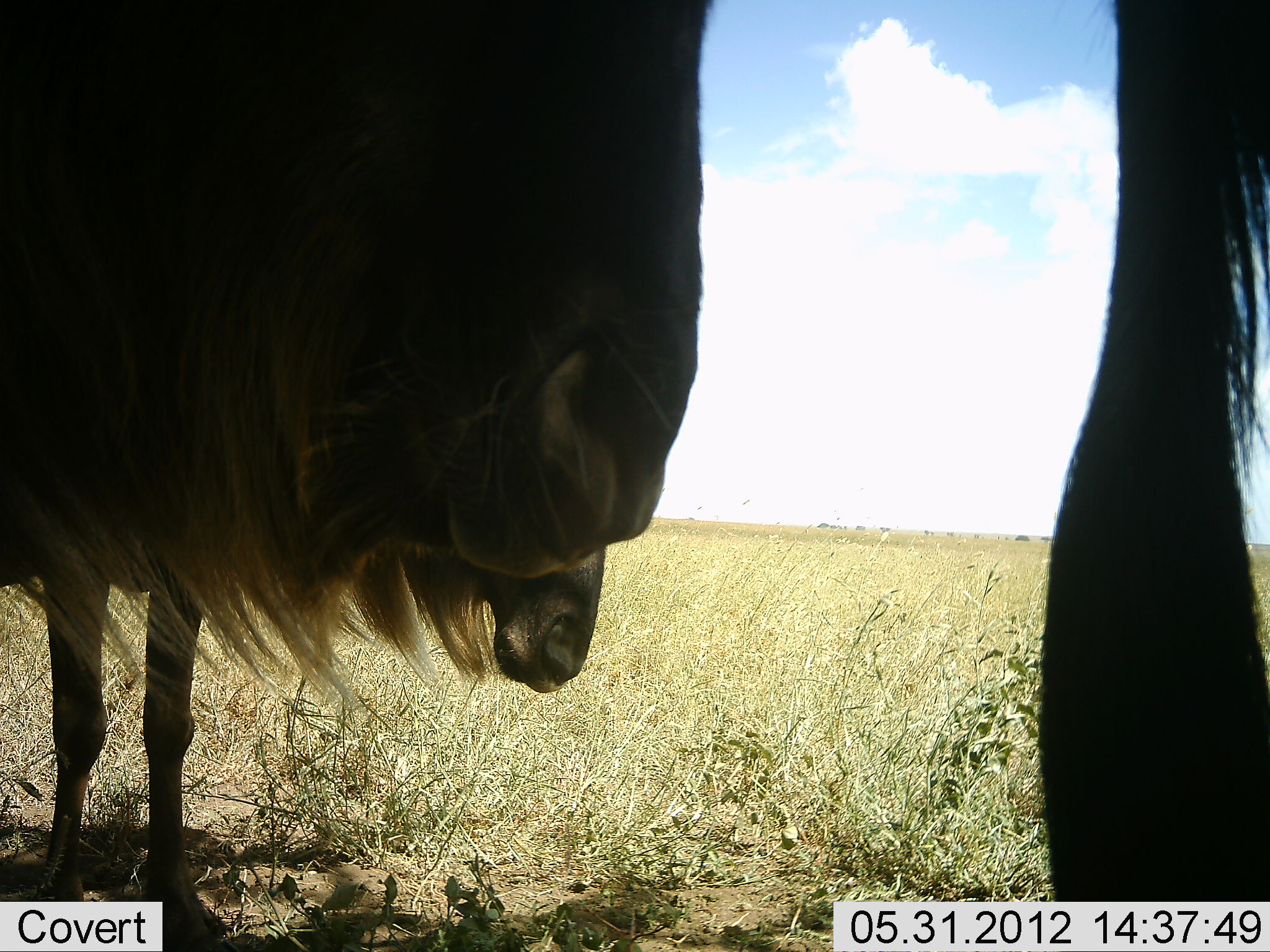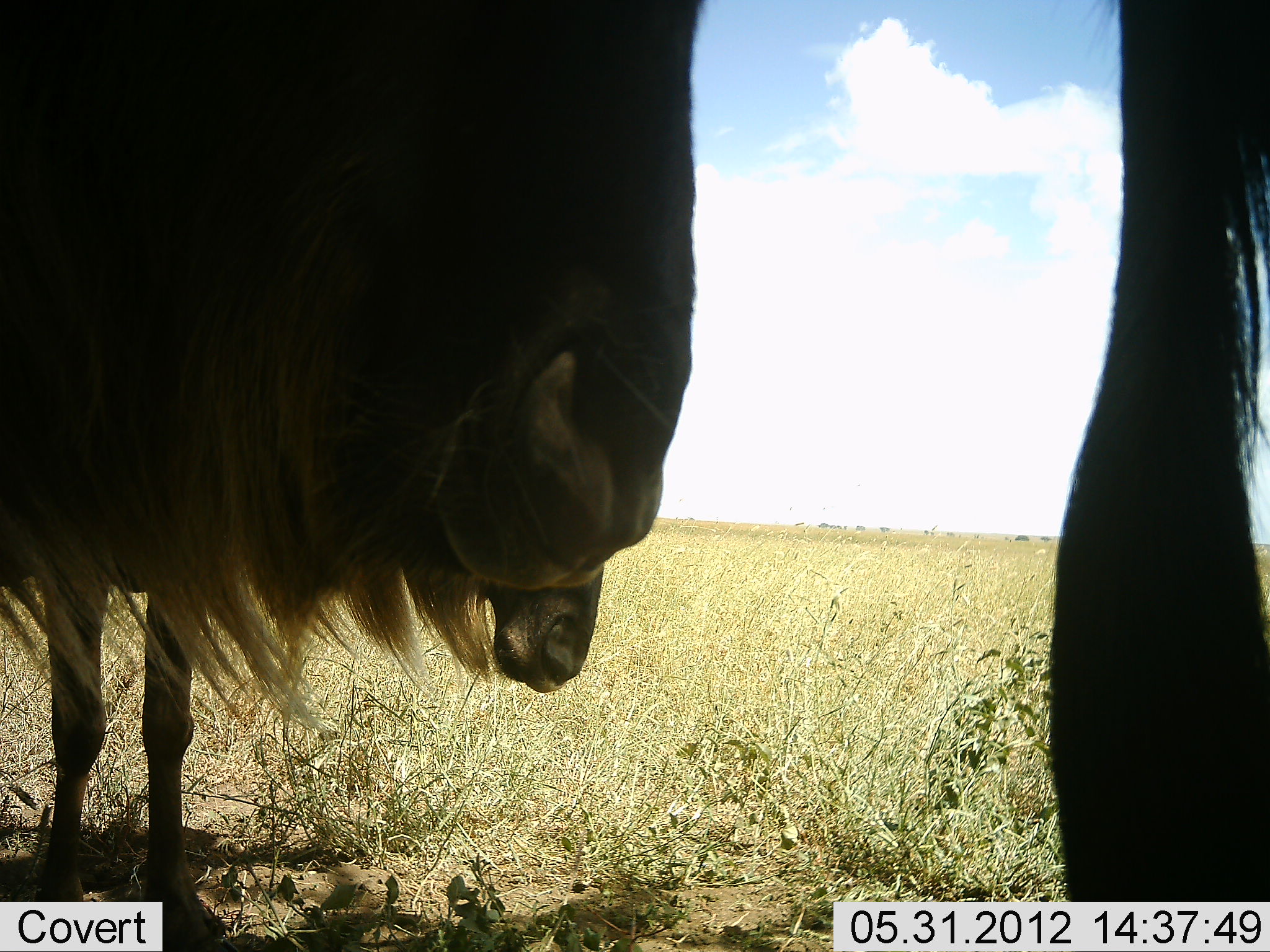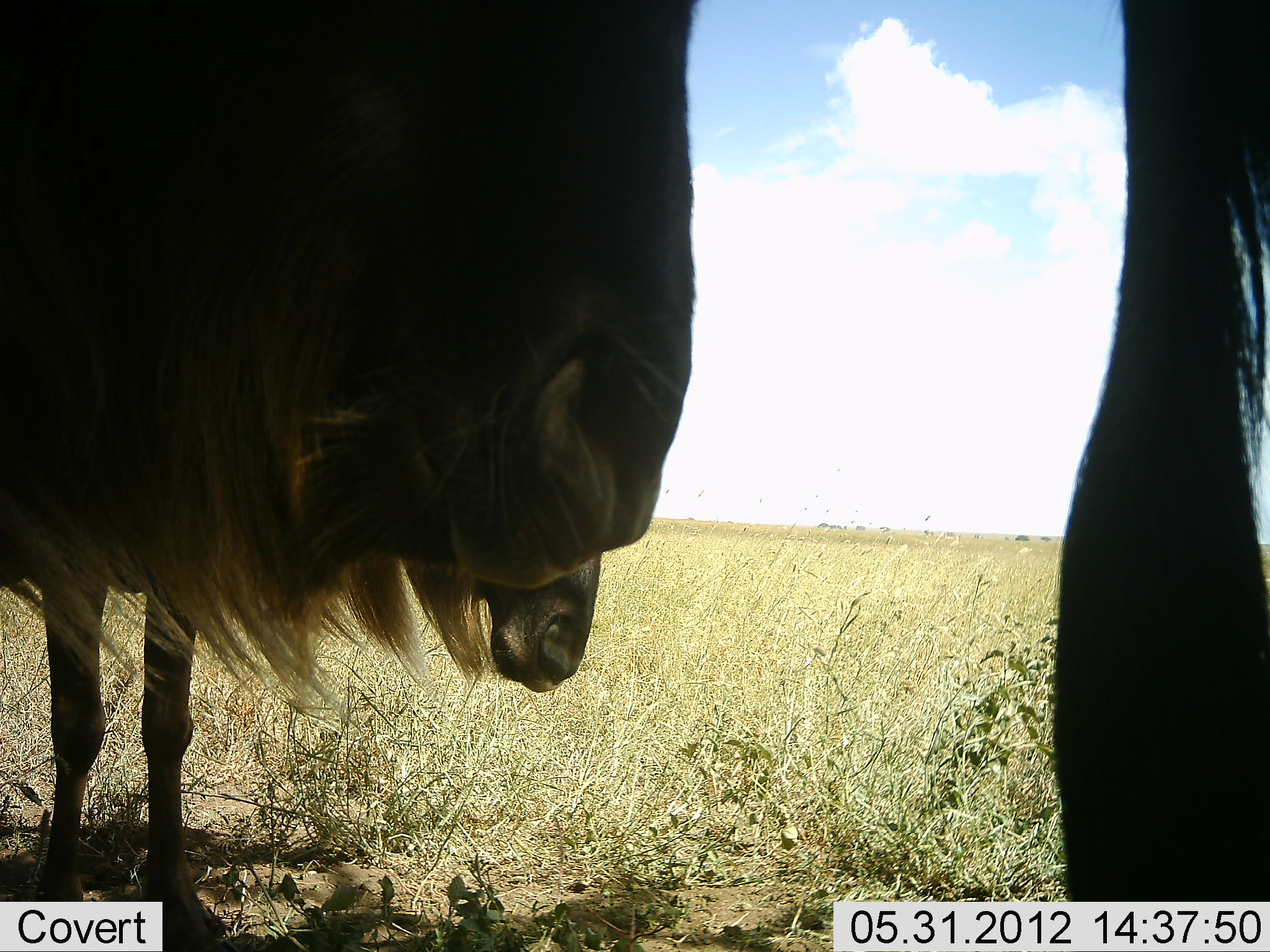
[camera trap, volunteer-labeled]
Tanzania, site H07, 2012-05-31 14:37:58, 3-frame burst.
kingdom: Animalia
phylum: Chordata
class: Mammalia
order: Artiodactyla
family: Bovidae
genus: Connochaetes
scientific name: Connochaetes taurinus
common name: blue wildebeest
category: wildebeest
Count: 3.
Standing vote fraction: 100%.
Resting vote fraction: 20%.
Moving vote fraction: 0%.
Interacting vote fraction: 0%.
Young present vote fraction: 0%.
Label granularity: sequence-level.